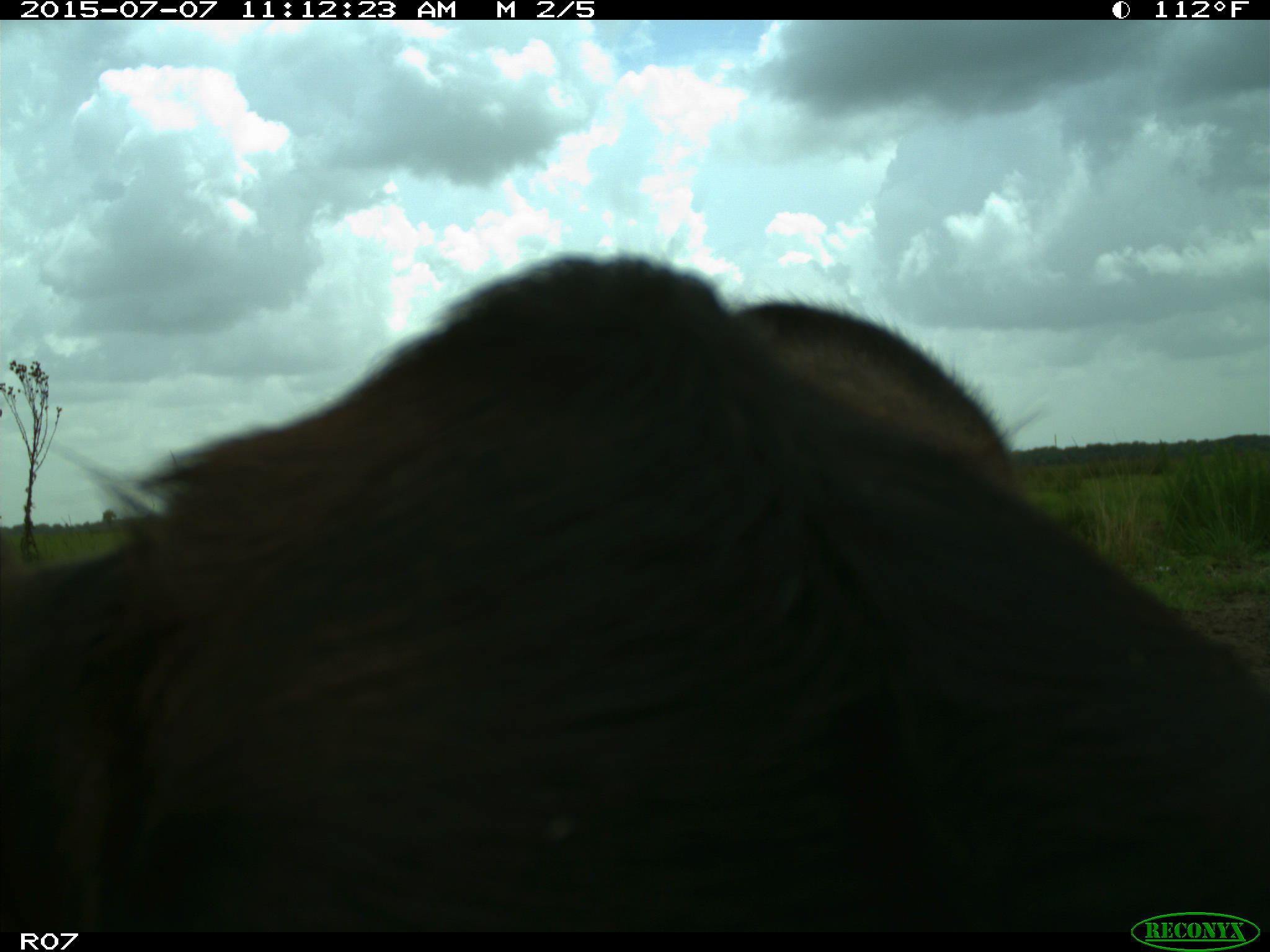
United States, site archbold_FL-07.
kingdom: Animalia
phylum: Chordata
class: Mammalia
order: Artiodactyla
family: Bovidae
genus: Bos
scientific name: Bos taurus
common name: domestic cow